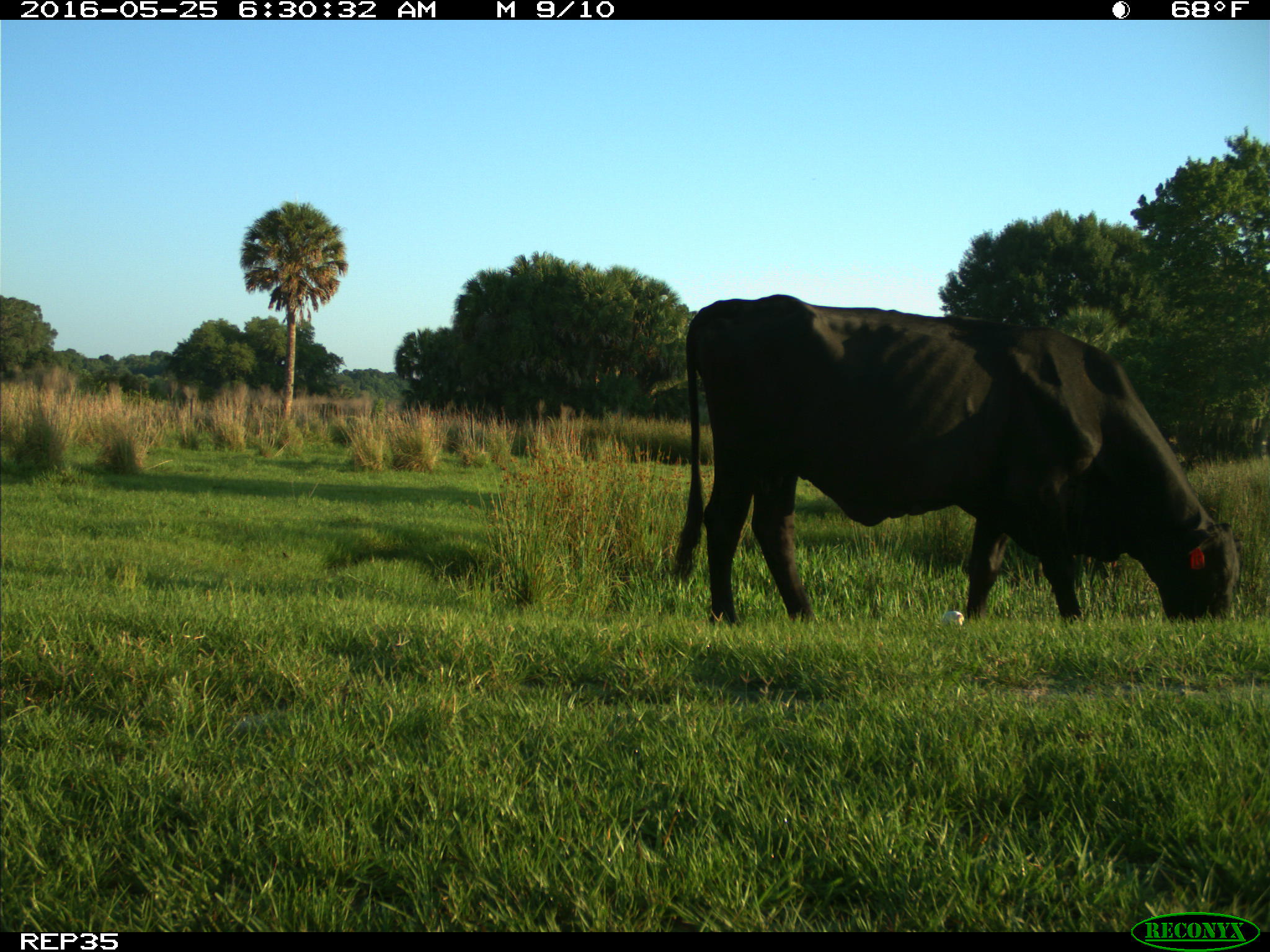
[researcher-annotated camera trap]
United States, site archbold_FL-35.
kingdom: Animalia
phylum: Chordata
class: Mammalia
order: Artiodactyla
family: Bovidae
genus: Bos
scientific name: Bos taurus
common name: domestic cow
Bos taurus (domestic cow).